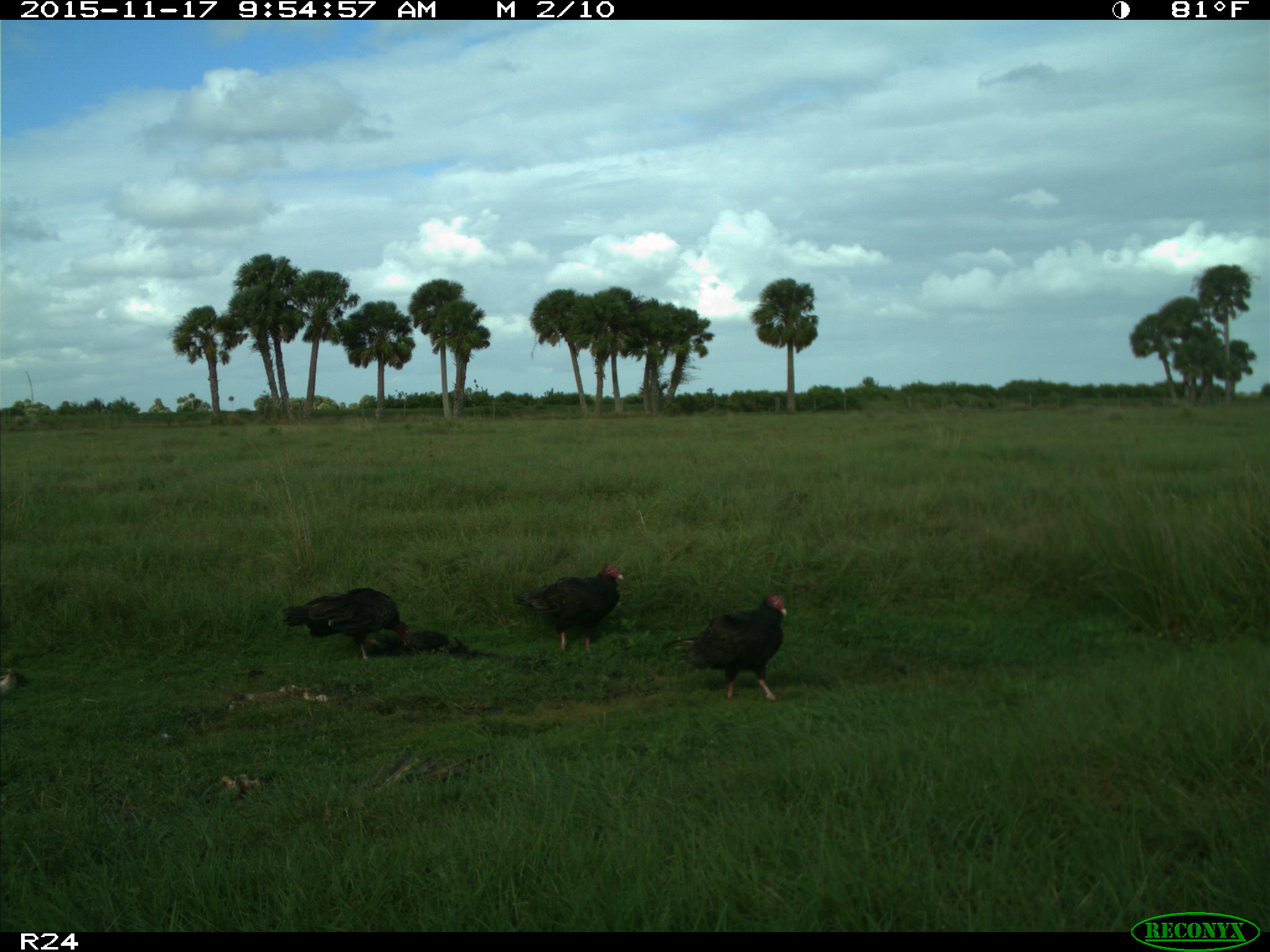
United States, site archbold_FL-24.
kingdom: Animalia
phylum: Chordata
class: Aves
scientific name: Aves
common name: birds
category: unidentified bird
Unidentified bird (birds) (Aves).